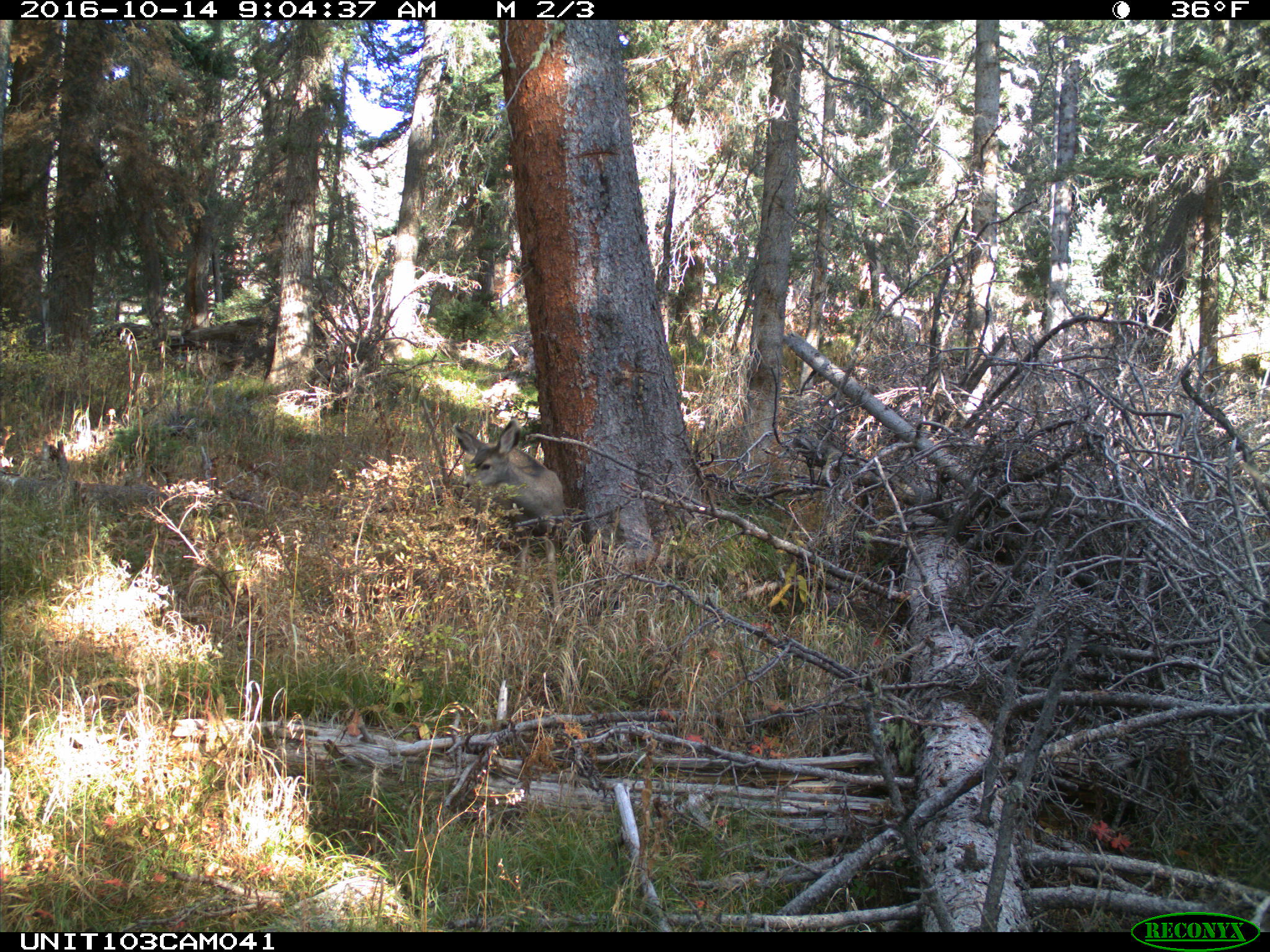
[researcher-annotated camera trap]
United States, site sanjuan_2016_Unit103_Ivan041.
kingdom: Animalia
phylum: Chordata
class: Mammalia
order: Artiodactyla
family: Cervidae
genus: Odocoileus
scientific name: Odocoileus hemionus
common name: mule deer